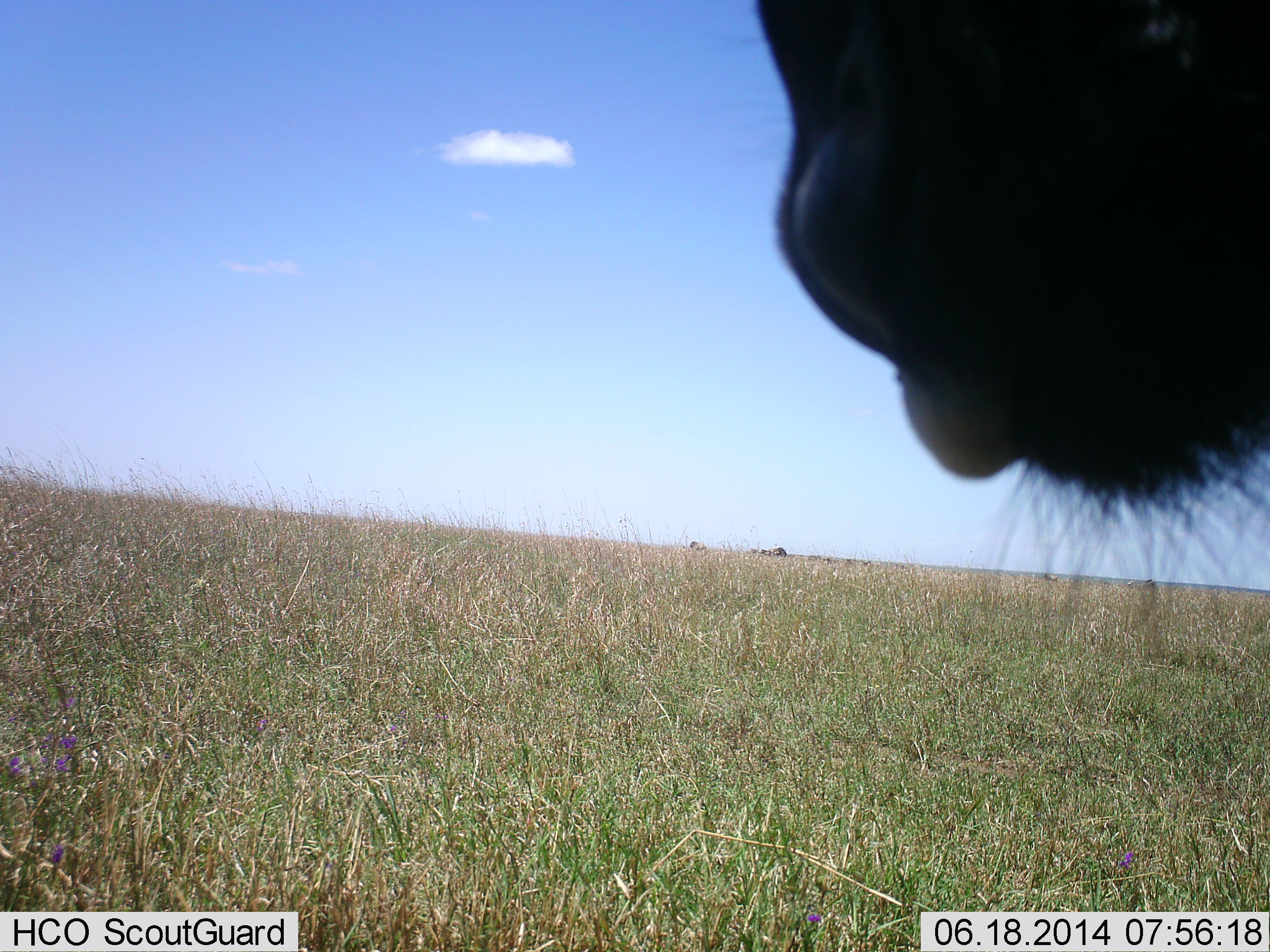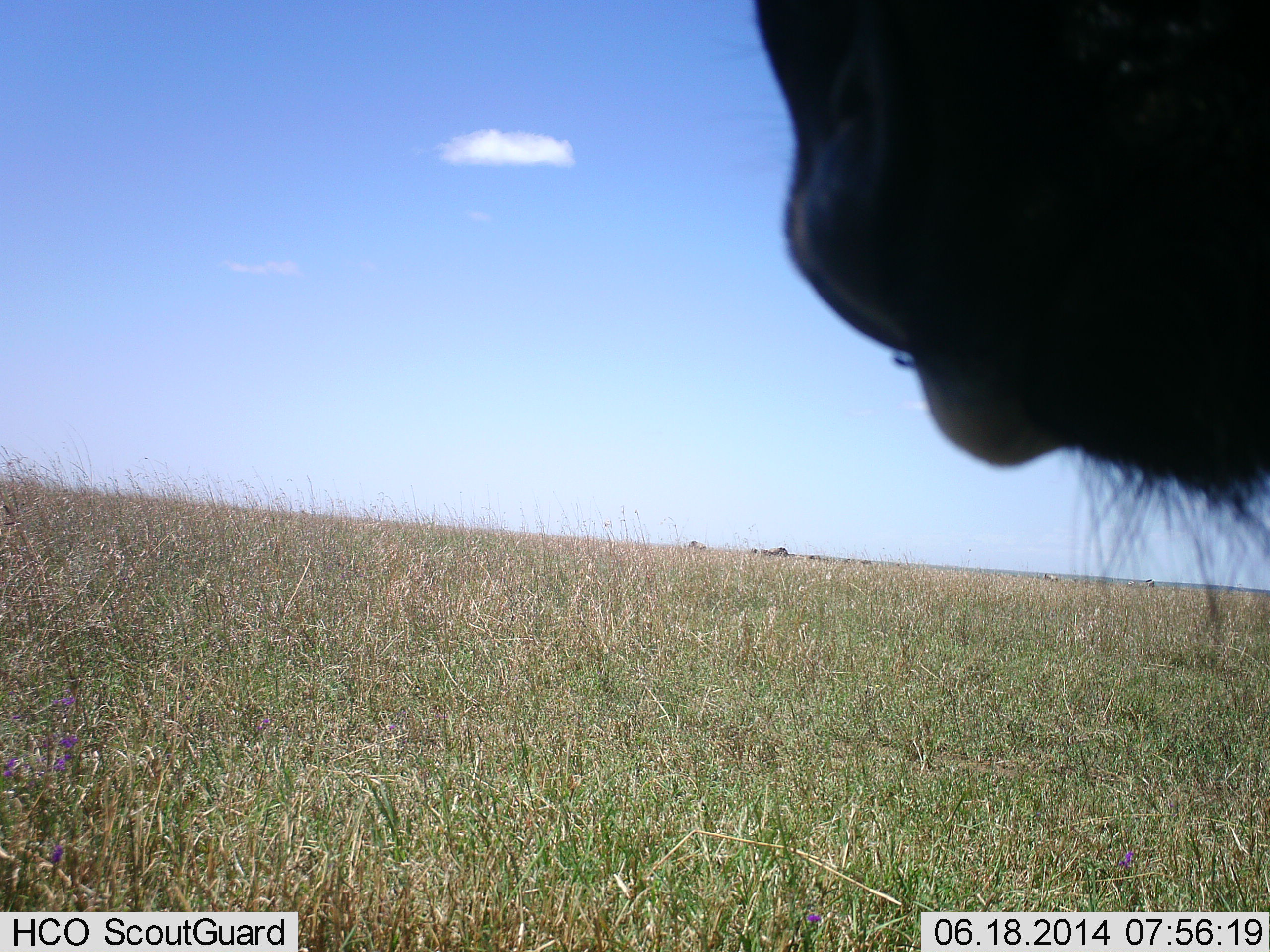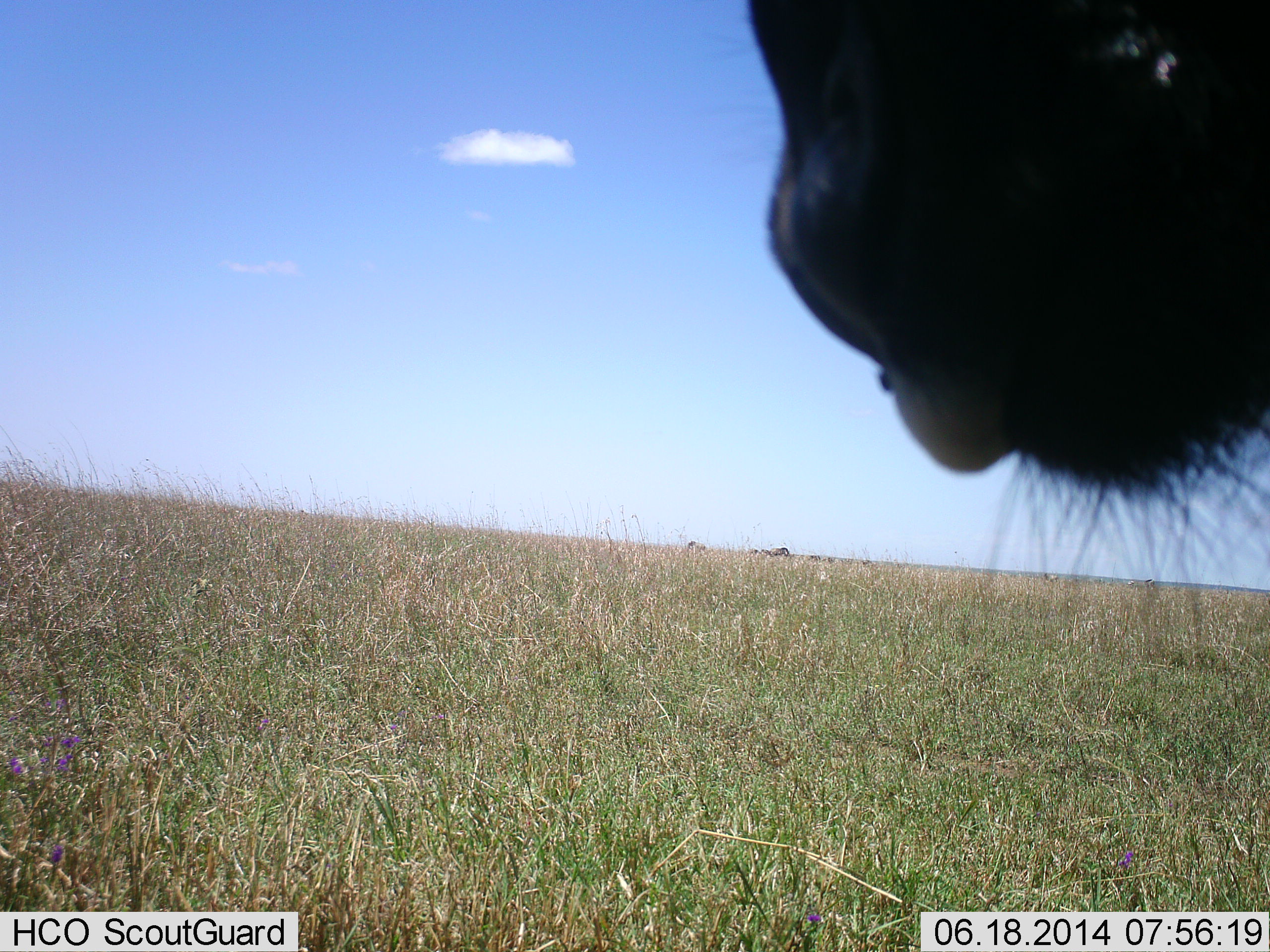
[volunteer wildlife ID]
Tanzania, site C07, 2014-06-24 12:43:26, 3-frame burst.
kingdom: Animalia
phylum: Chordata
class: Mammalia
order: Artiodactyla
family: Bovidae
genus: Connochaetes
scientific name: Connochaetes taurinus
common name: blue wildebeest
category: wildebeest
Wildebeest (blue wildebeest) (Connochaetes taurinus), count 1. Behavior (volunteer vote fractions): standing 70%, resting 0%, moving 0%, interacting 0%. Young present (vote fraction): 0%. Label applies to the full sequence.